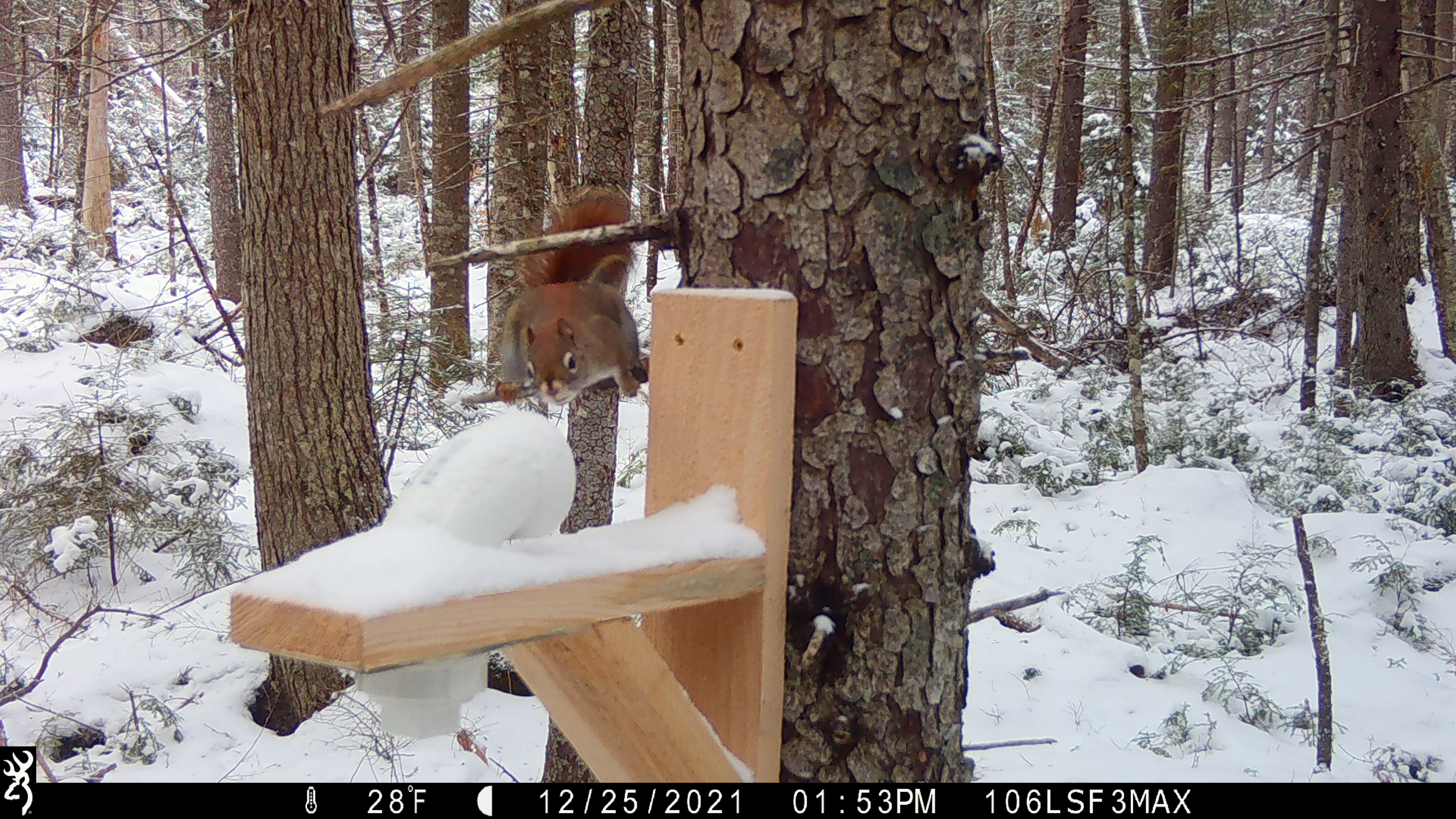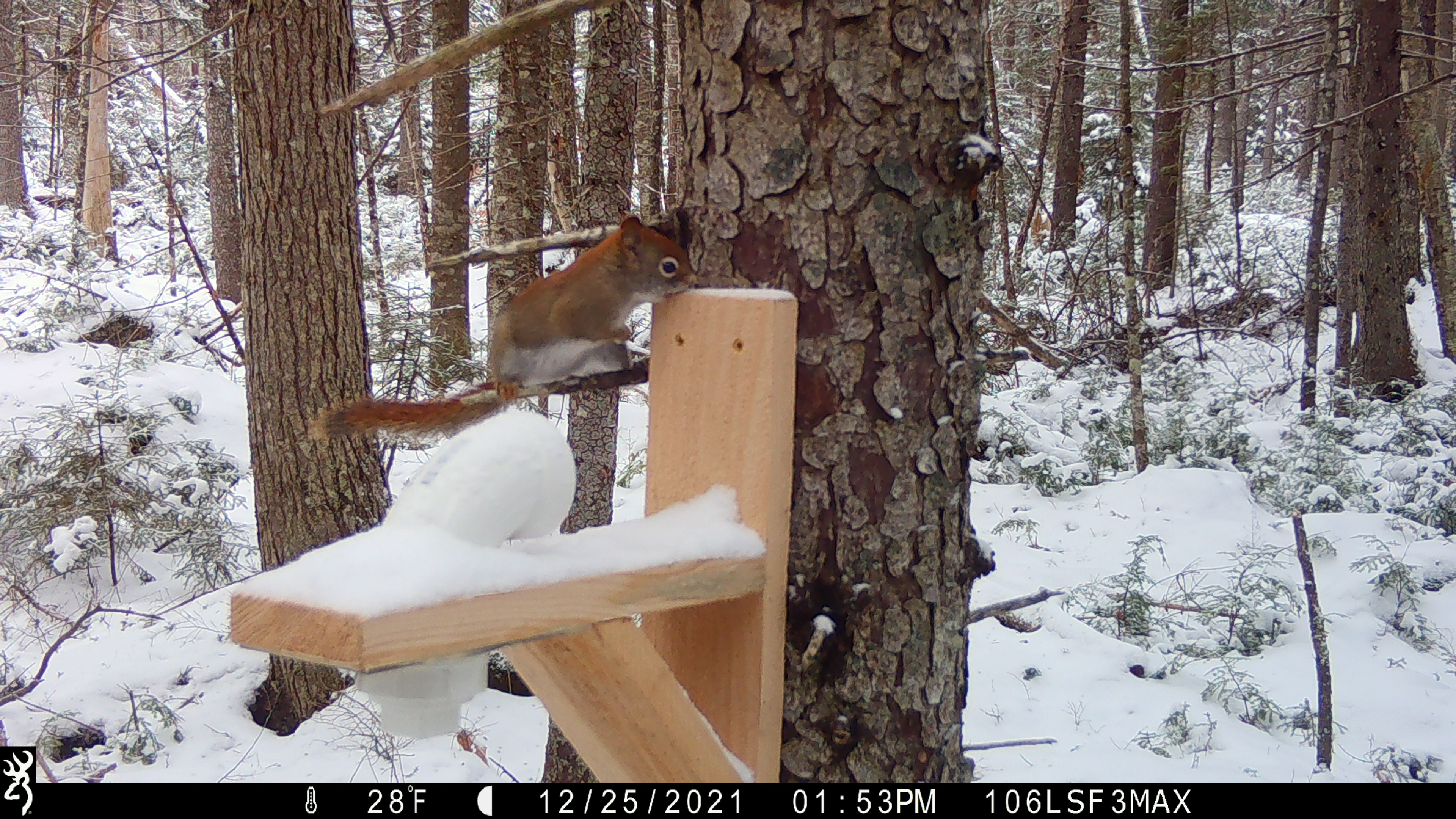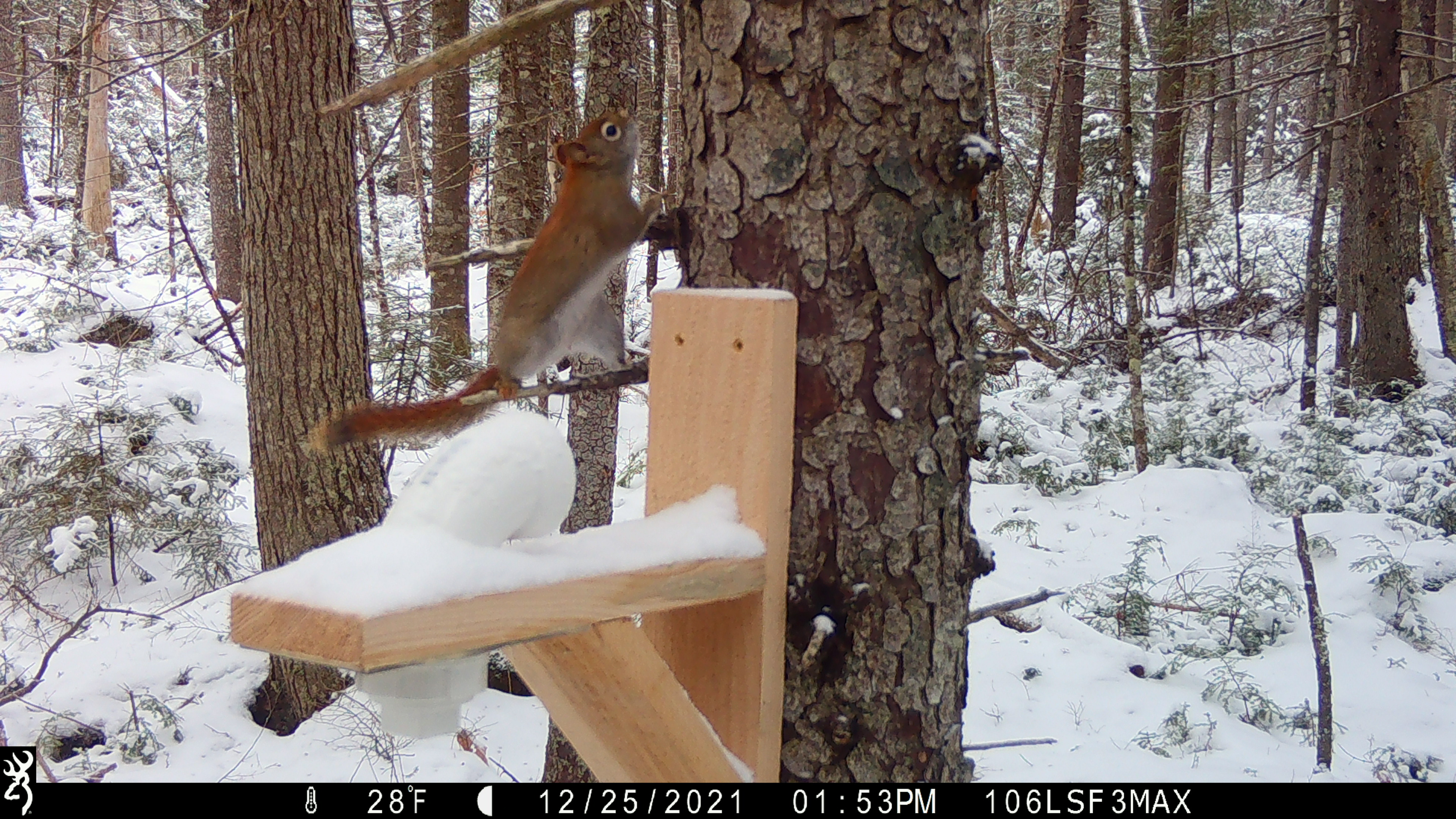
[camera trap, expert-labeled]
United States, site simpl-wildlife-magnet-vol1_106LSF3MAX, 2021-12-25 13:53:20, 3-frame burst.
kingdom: Animalia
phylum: Chordata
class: Mammalia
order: Rodentia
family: Sciuridae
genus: Tamiasciurus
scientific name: Tamiasciurus hudsonicus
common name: red squirrel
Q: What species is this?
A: Red squirrel (Tamiasciurus hudsonicus).